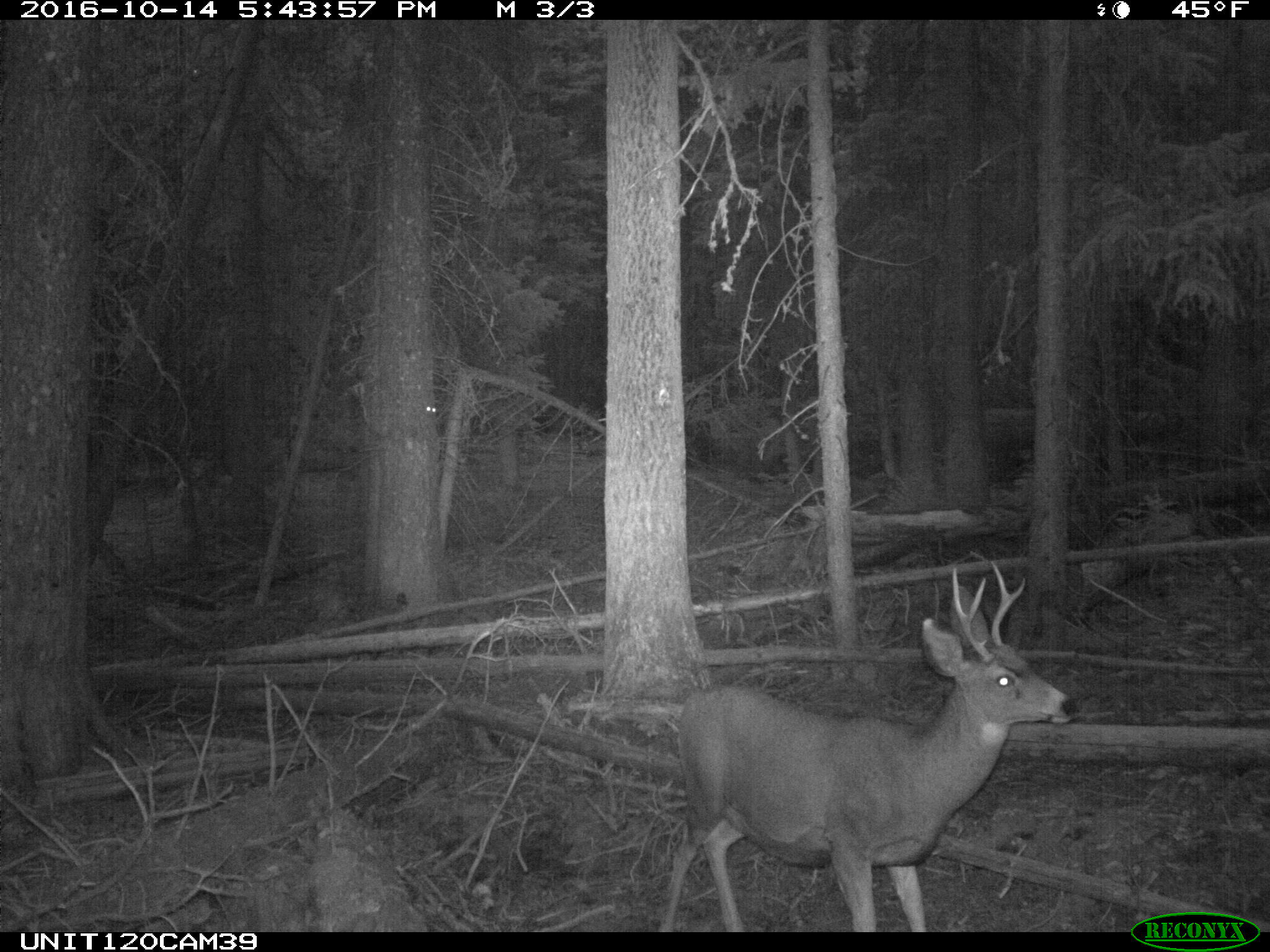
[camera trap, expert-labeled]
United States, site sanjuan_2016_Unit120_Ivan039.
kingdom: Animalia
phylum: Chordata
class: Mammalia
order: Artiodactyla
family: Cervidae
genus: Odocoileus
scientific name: Odocoileus hemionus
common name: mule deer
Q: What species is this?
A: Odocoileus hemionus (mule deer).